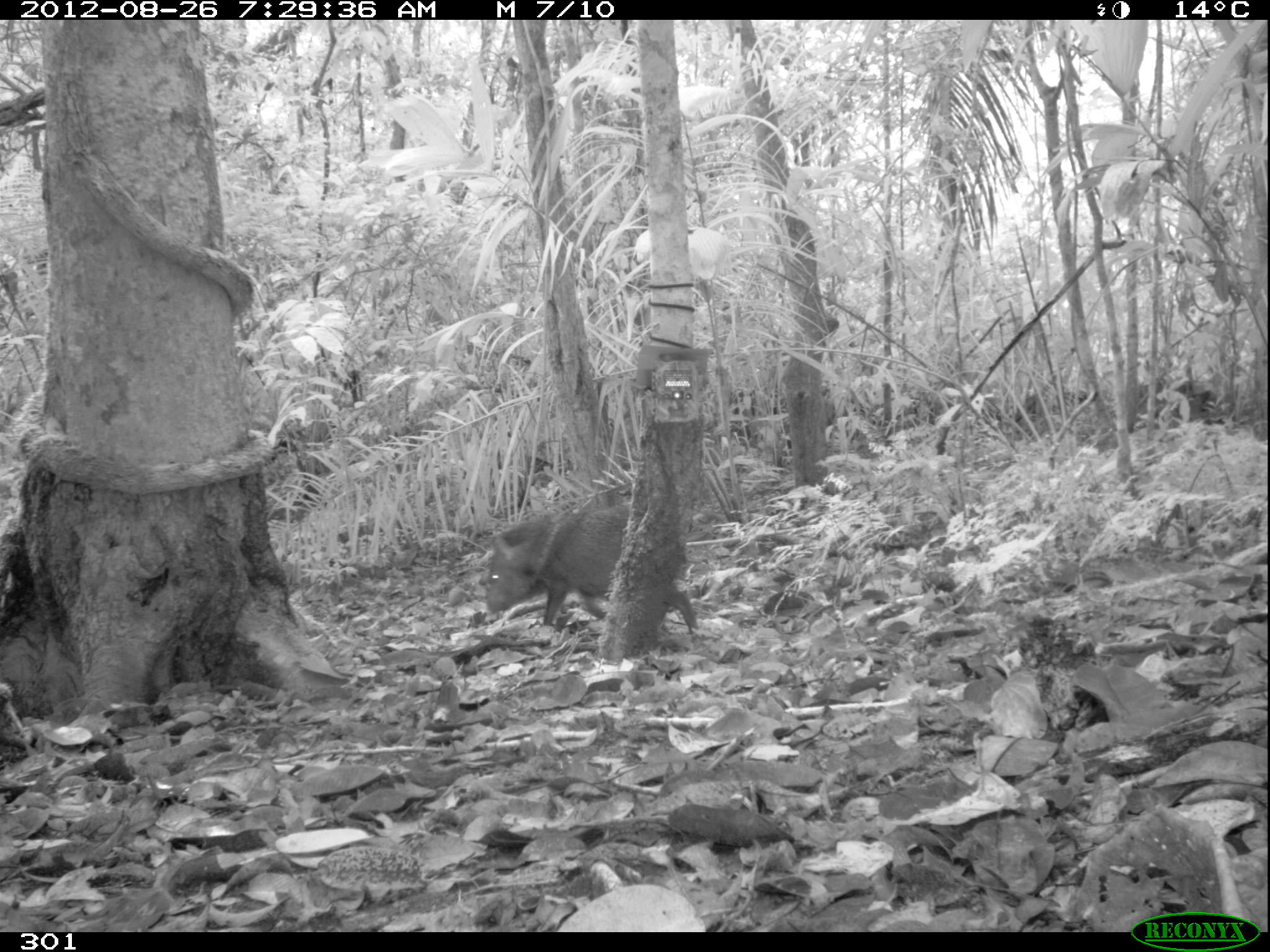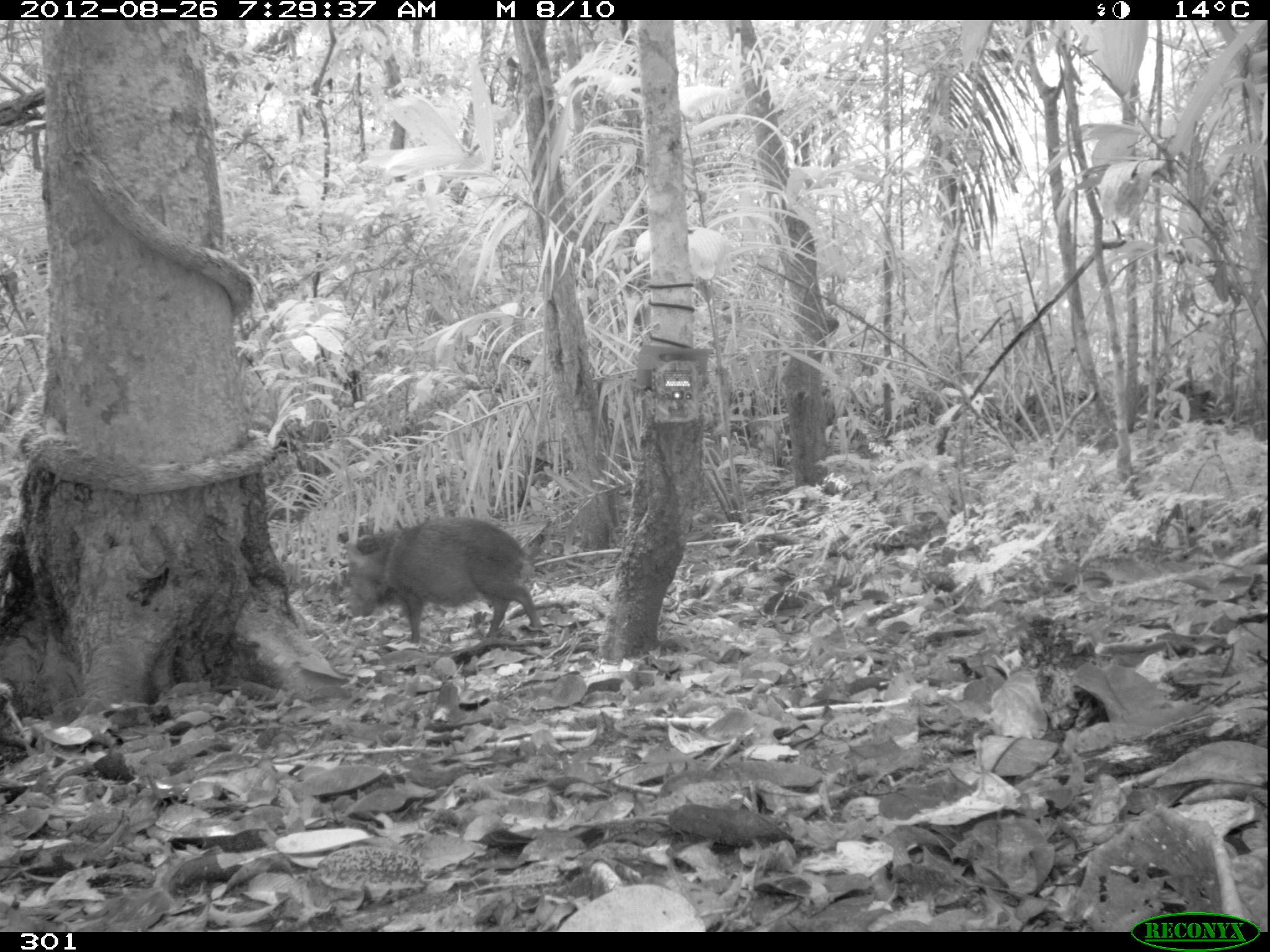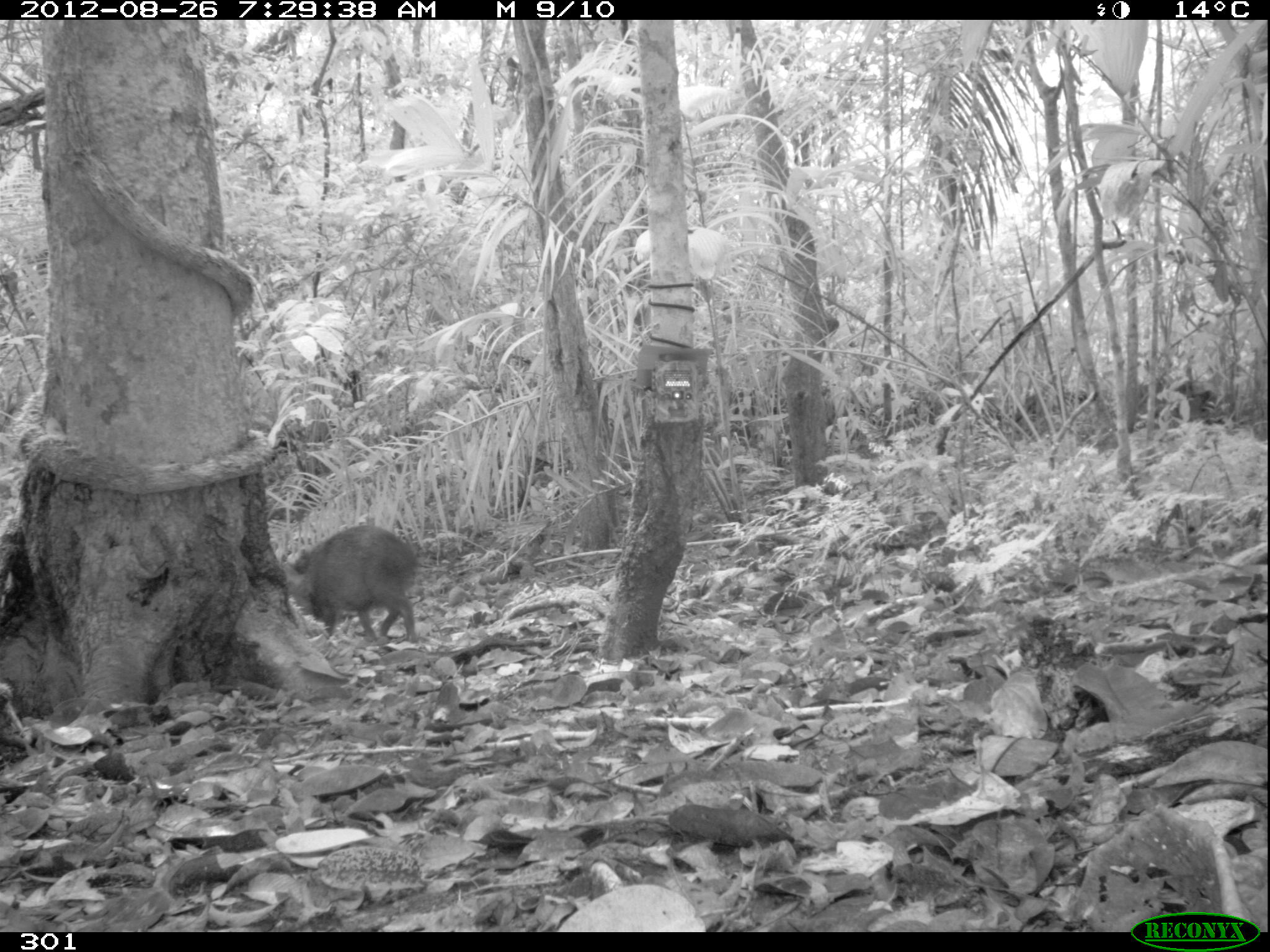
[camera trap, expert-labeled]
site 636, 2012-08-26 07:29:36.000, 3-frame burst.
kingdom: Animalia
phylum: Chordata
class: Mammalia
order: Artiodactyla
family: Tayassuidae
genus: Pecari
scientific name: Pecari tajacu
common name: collared peccary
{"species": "Pecari tajacu (collared peccary)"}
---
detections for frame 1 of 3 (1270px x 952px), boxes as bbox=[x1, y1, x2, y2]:
pecari tajacu: bbox=[485, 504, 704, 648]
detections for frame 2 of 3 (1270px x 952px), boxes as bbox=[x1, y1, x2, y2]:
pecari tajacu: bbox=[346, 515, 544, 644]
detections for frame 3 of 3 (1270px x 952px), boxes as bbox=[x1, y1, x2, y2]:
pecari tajacu: bbox=[283, 524, 419, 643]